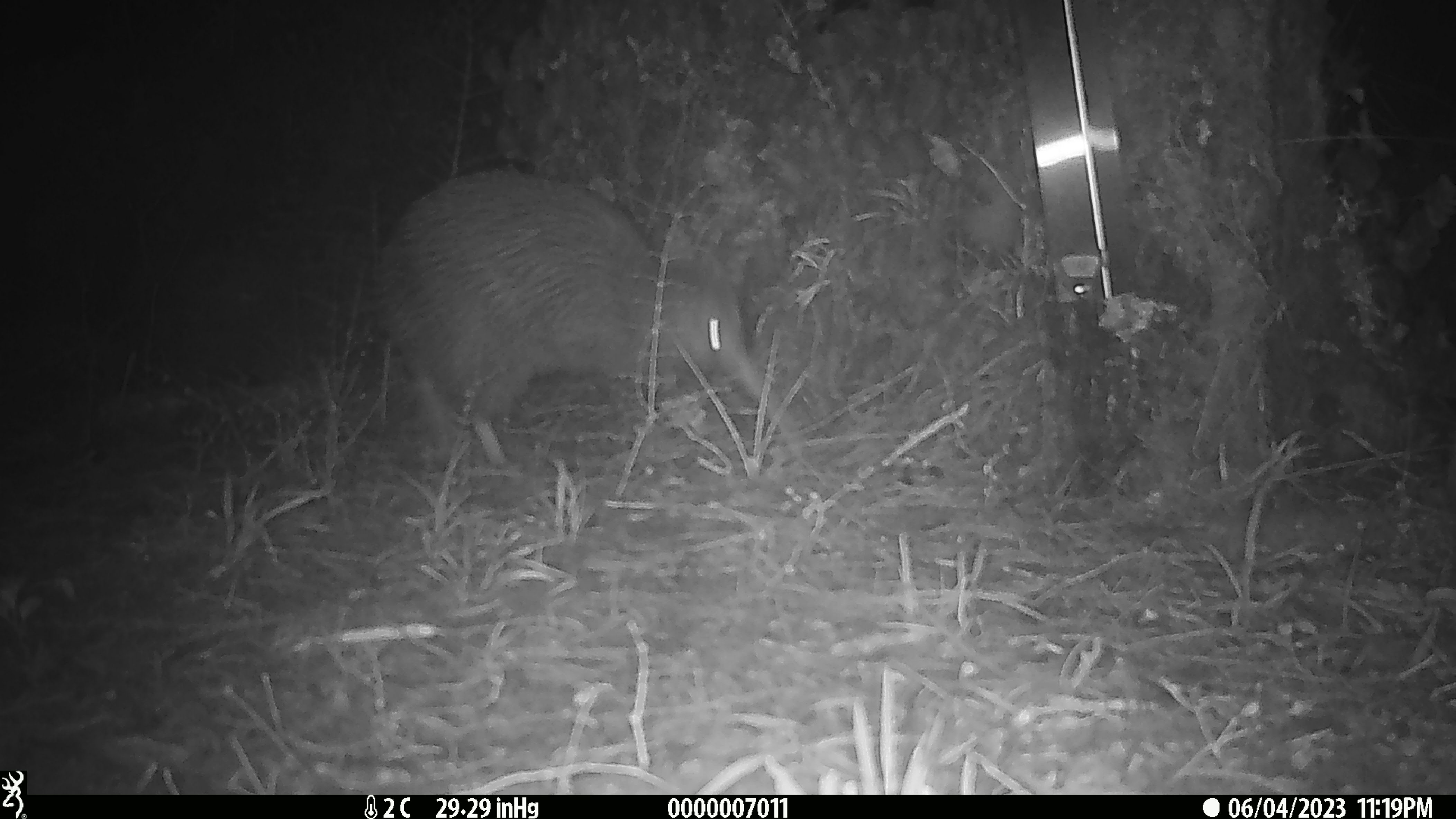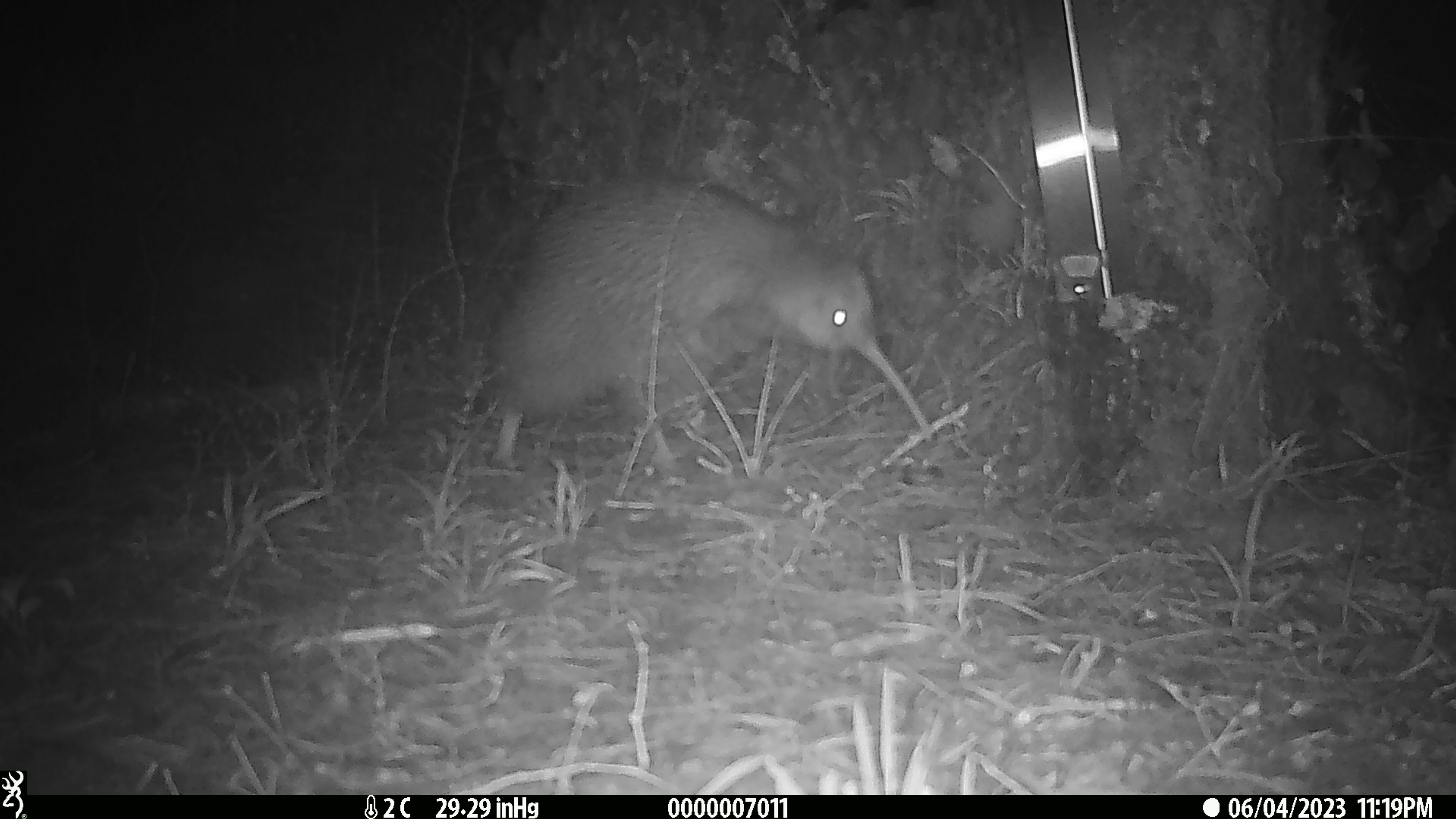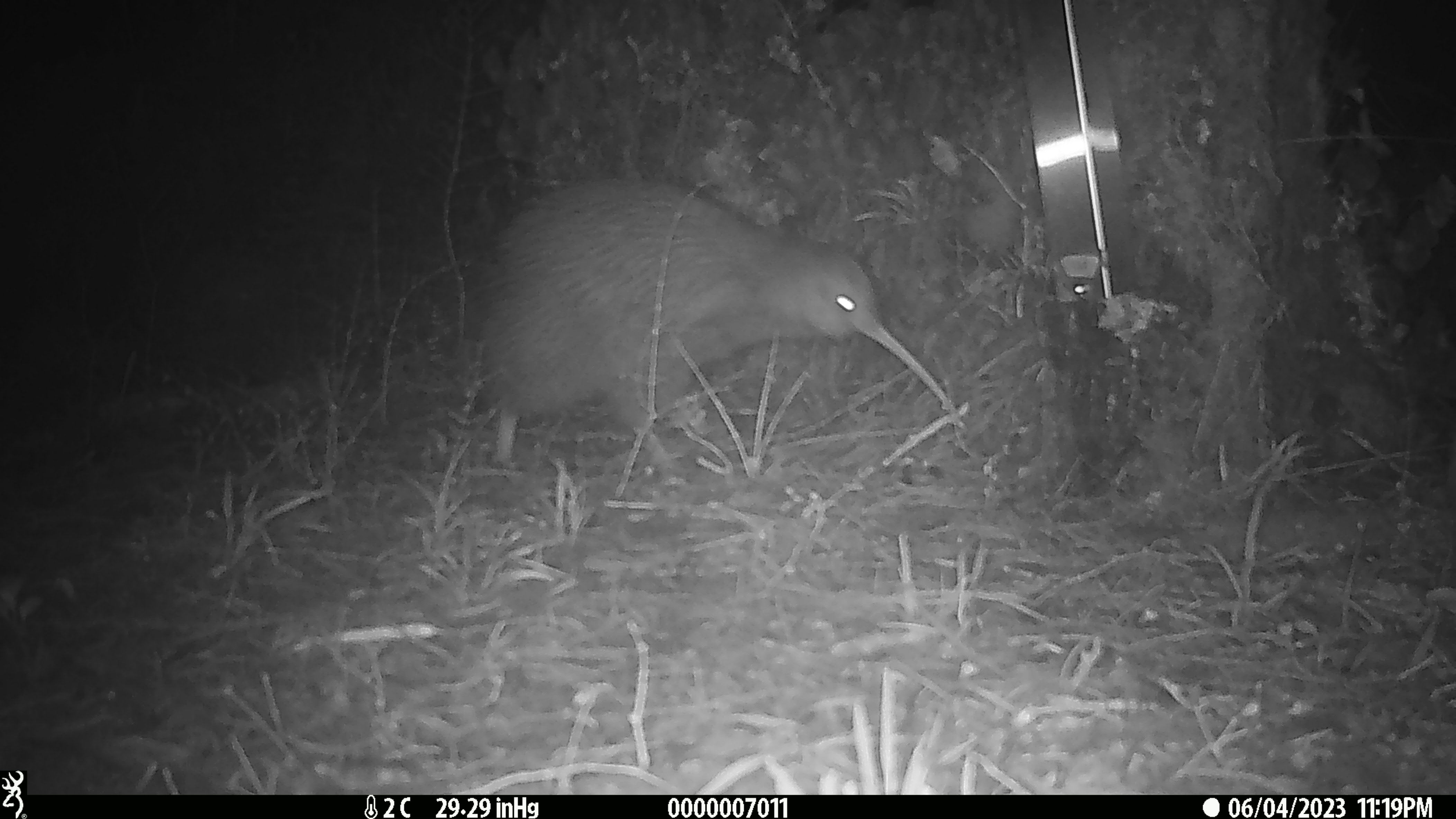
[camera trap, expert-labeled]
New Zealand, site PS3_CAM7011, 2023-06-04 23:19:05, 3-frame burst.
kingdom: Animalia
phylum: Chordata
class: Aves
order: Apterygiformes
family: Apterygidae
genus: Apteryx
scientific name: Apteryx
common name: kiwi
Kiwi (Apteryx).